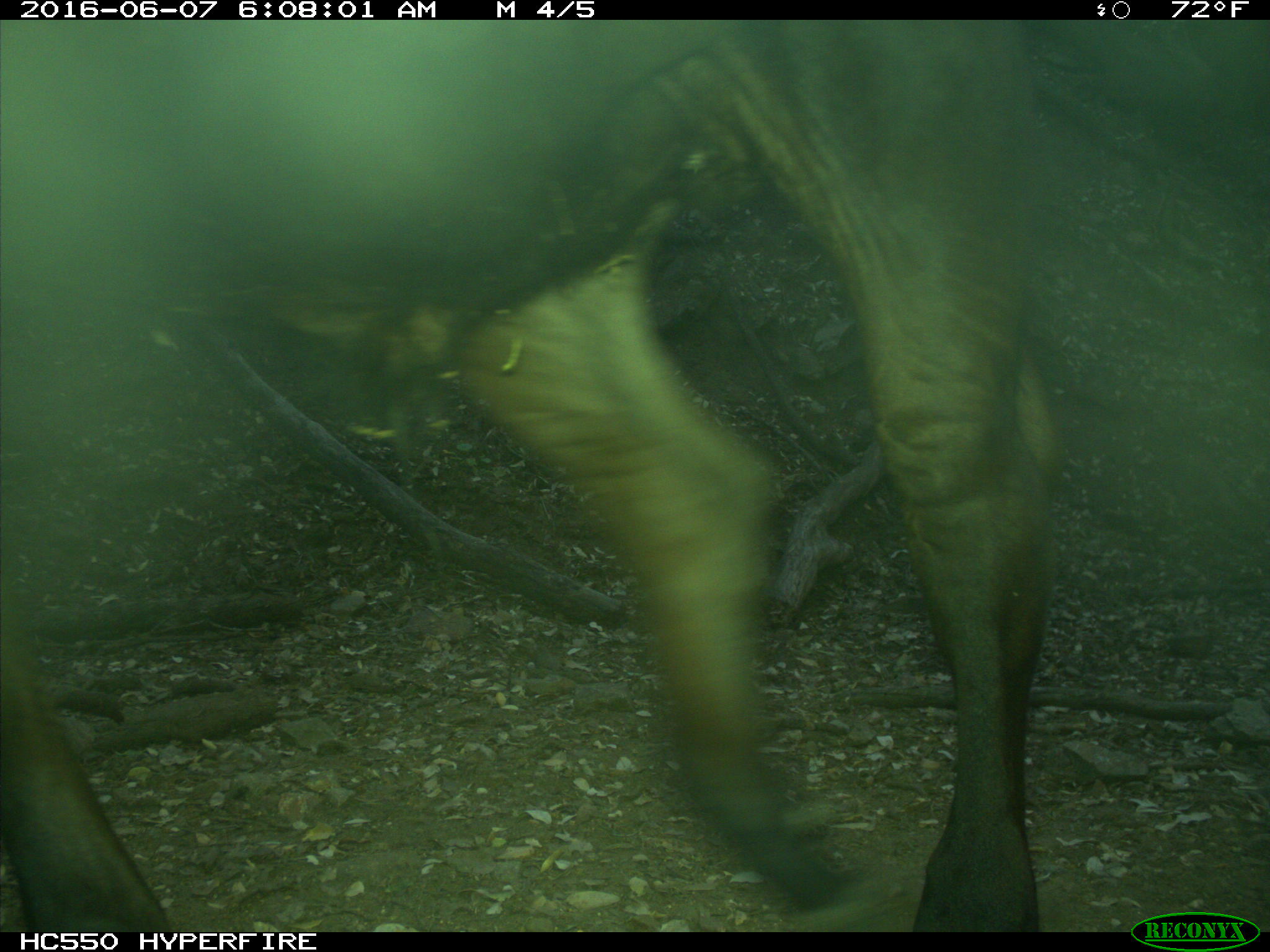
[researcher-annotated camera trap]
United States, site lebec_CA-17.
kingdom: Animalia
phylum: Chordata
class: Mammalia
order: Artiodactyla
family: Bovidae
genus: Bos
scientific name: Bos taurus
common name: domestic cow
Bos taurus (domestic cow).